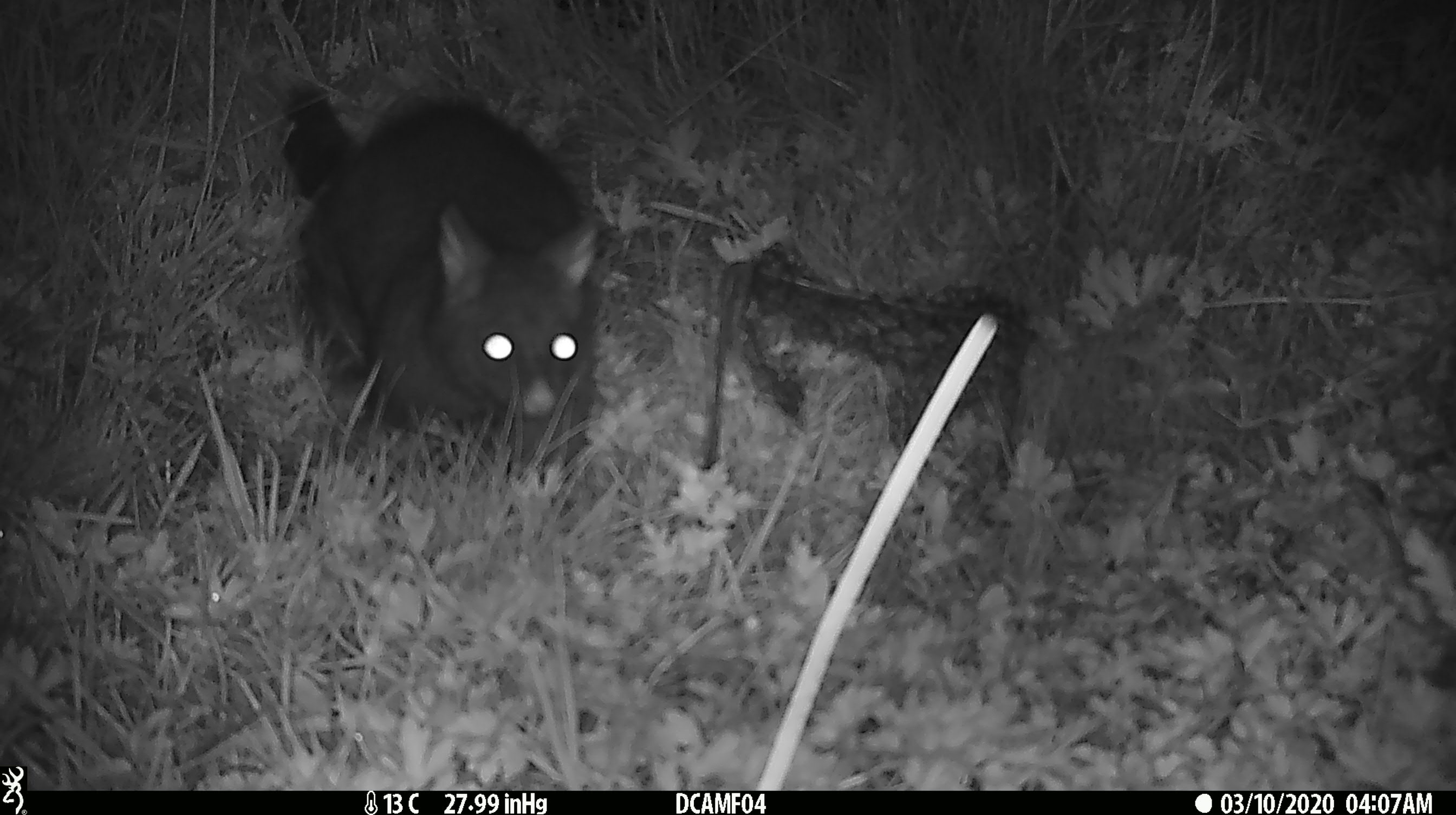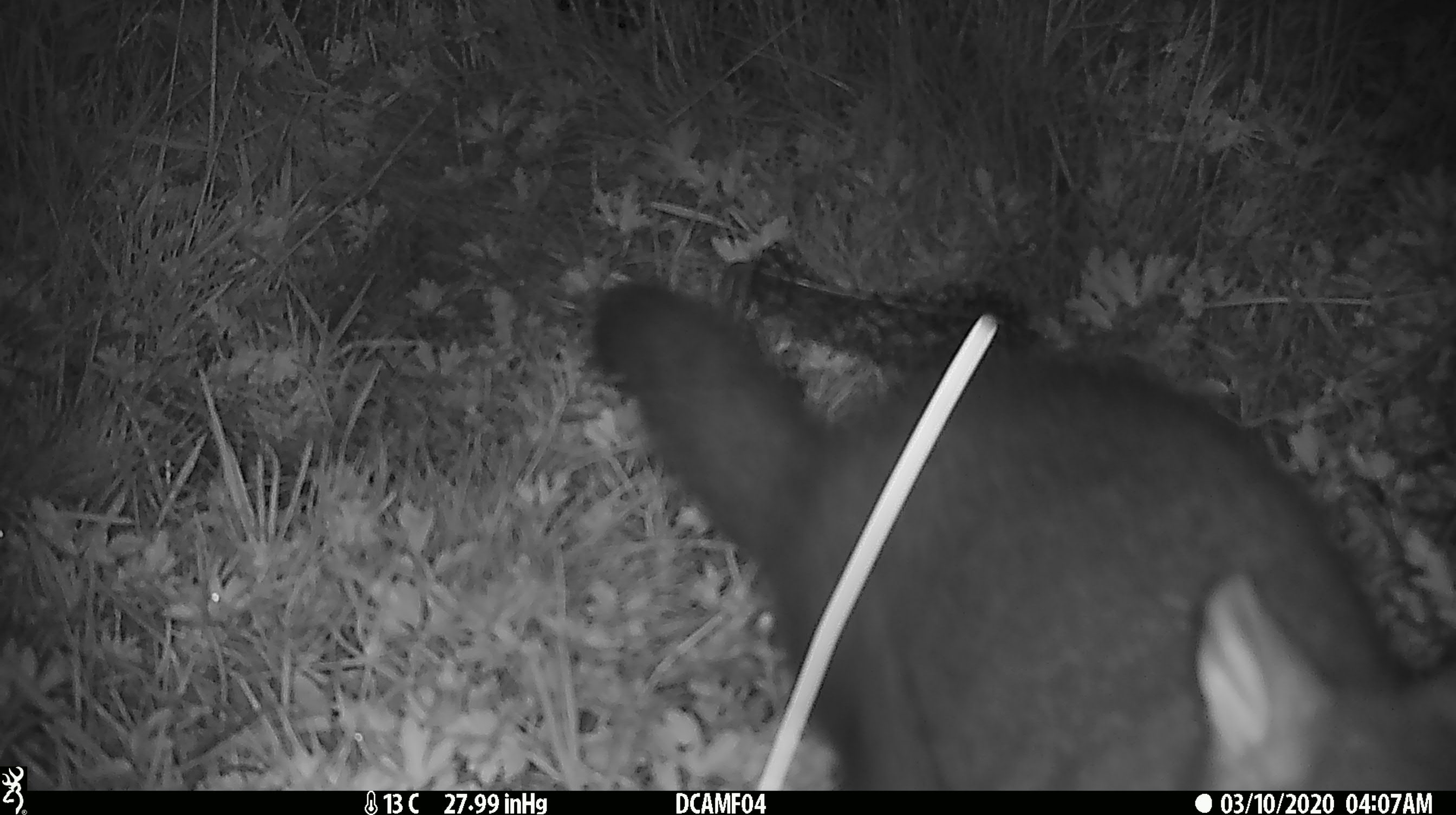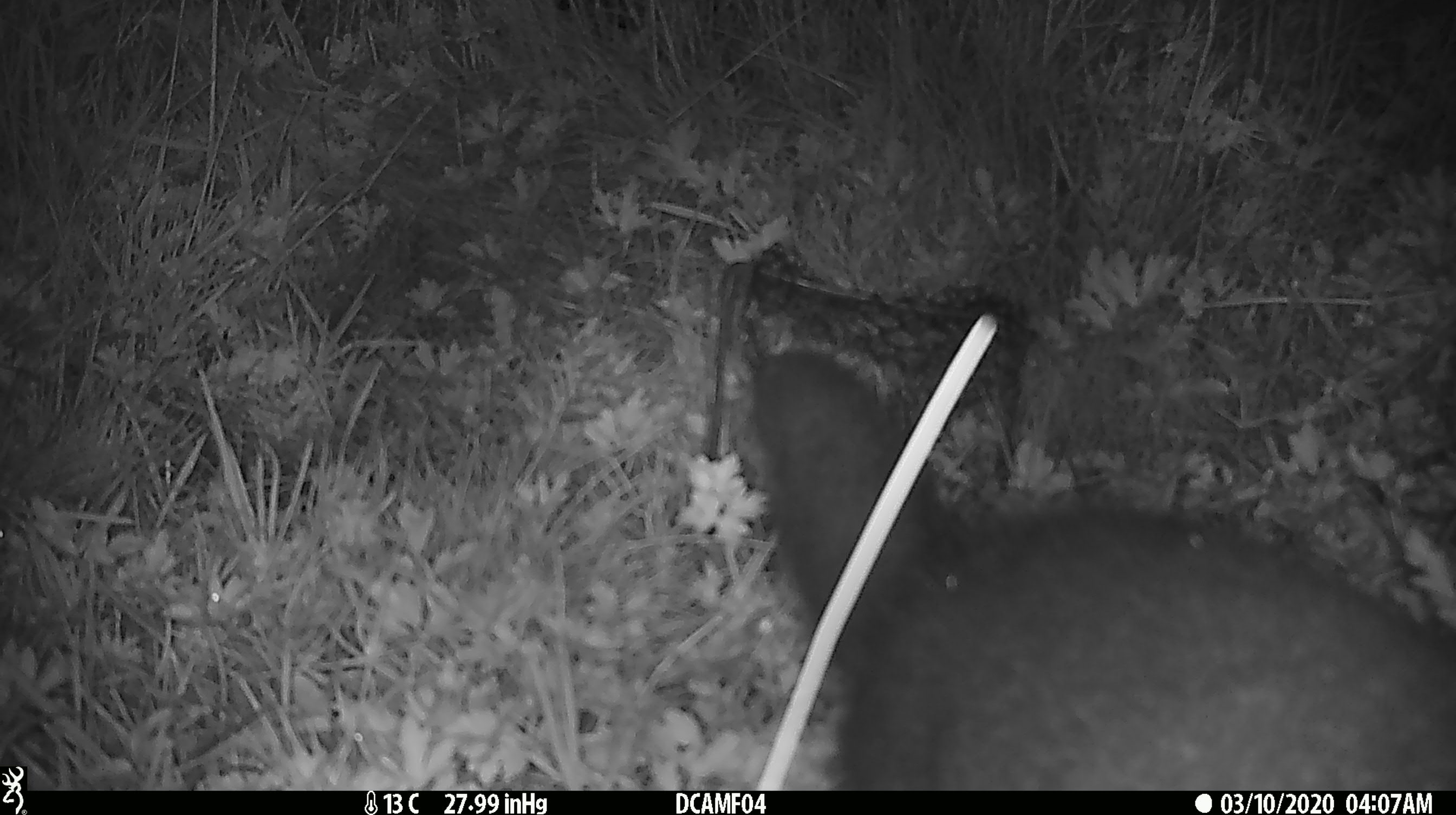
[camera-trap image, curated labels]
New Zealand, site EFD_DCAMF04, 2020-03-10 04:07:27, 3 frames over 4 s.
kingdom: Animalia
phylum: Chordata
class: Mammalia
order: Diprotodontia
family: Phalangeridae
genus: Trichosurus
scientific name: Trichosurus vulpecula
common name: common brushtail possum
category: possum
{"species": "possum (common brushtail possum) (Trichosurus vulpecula)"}